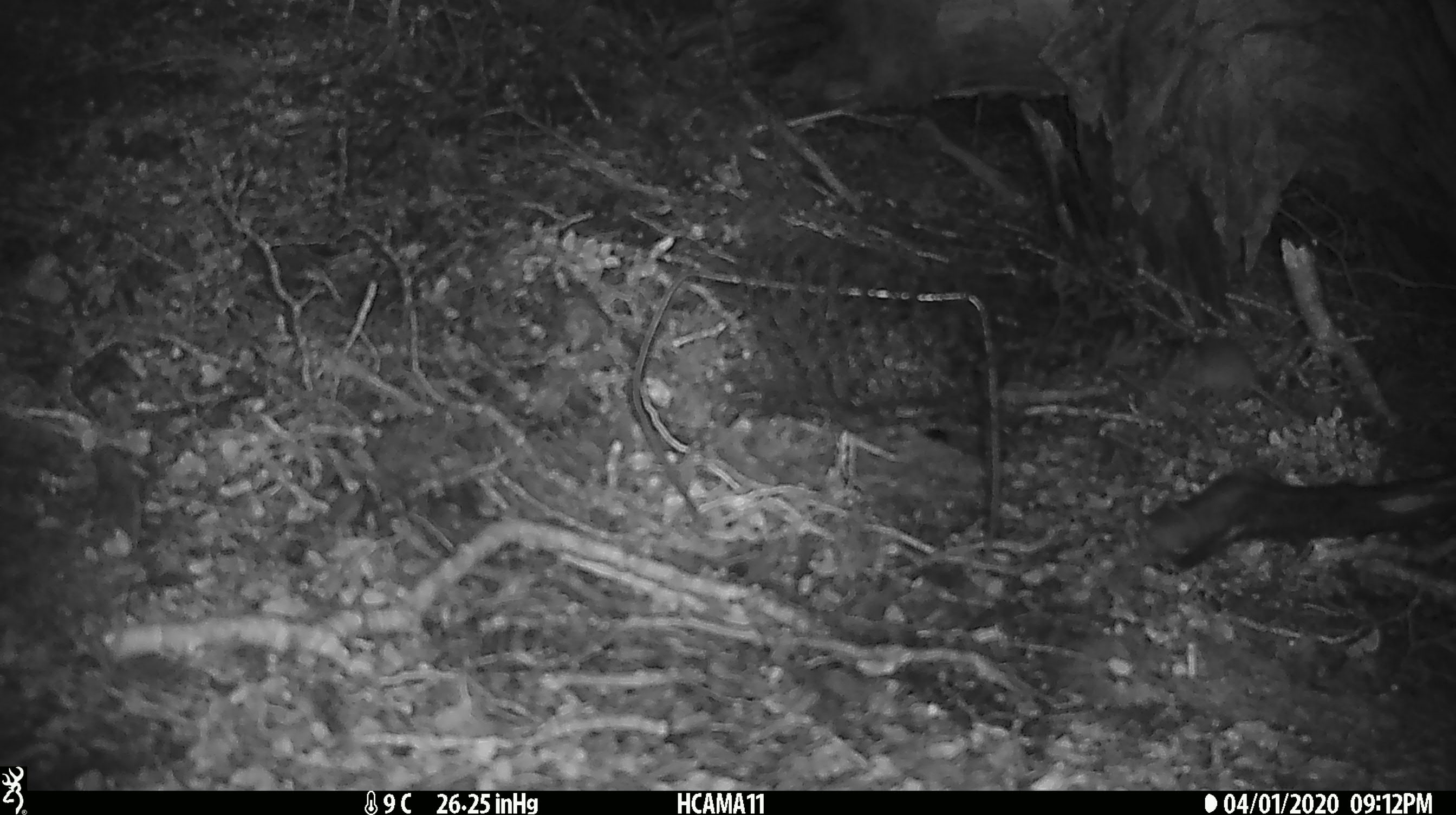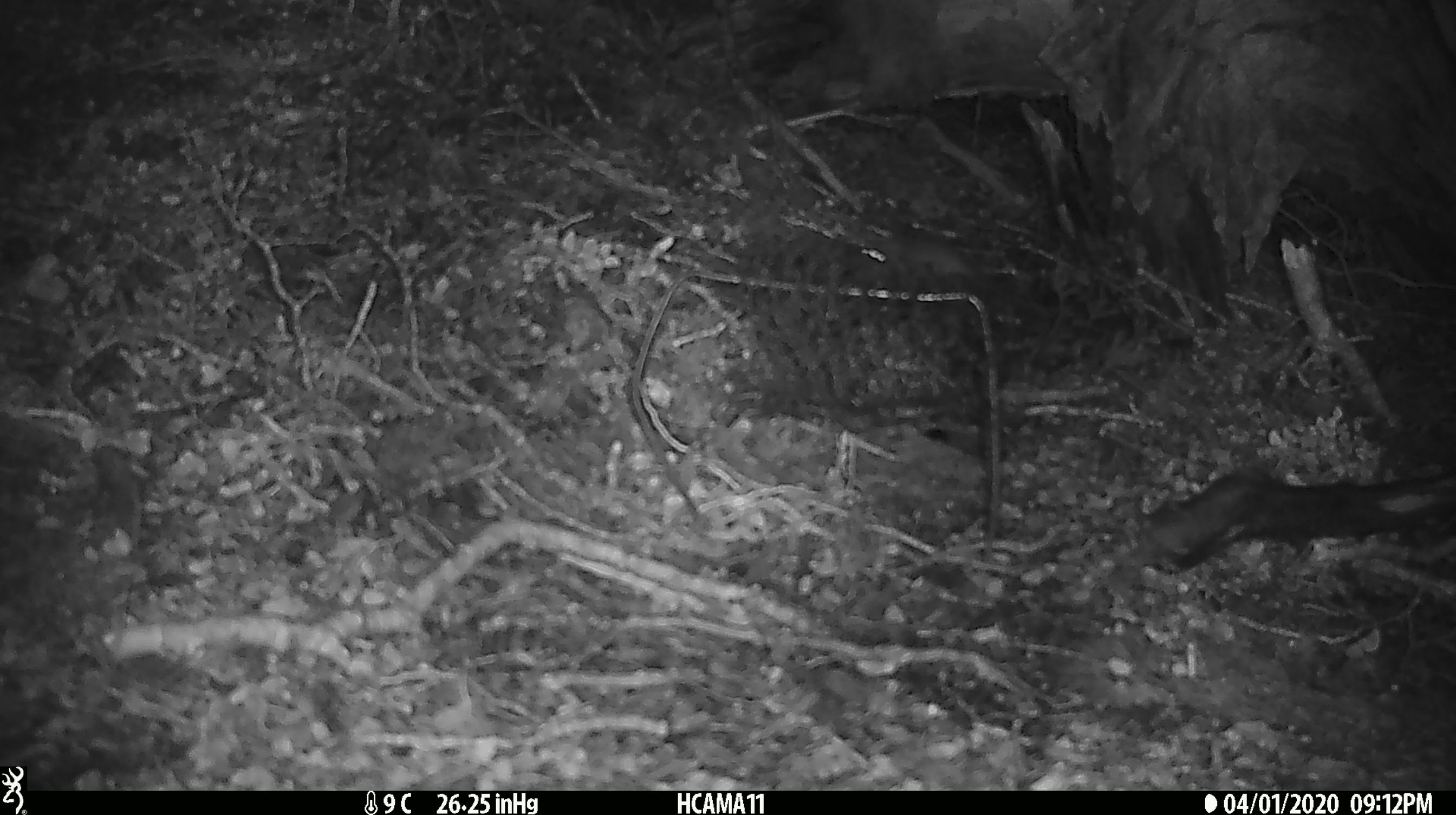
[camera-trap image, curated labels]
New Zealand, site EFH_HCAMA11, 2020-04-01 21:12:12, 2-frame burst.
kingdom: Animalia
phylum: Chordata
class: Mammalia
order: Rodentia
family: Muridae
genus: Mus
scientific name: Mus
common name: mouse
Mouse (Mus).